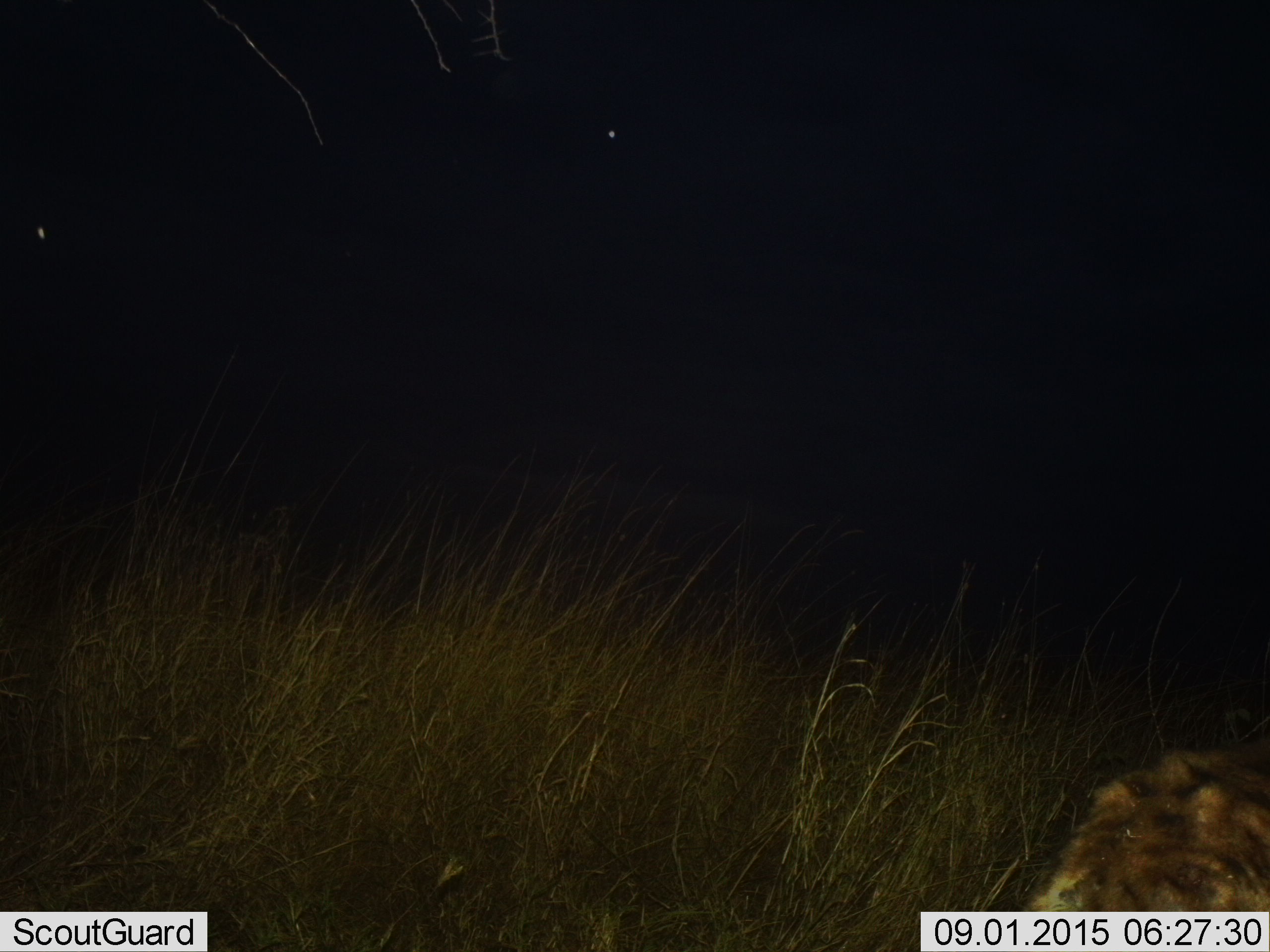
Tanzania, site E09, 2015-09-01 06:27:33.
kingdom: Animalia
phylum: Chordata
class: Mammalia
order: Carnivora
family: Hyaenidae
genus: Crocuta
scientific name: Crocuta crocuta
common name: spotted hyena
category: hyenaspotted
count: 1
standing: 44%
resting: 0%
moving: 56%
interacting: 0%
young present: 0%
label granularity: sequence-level